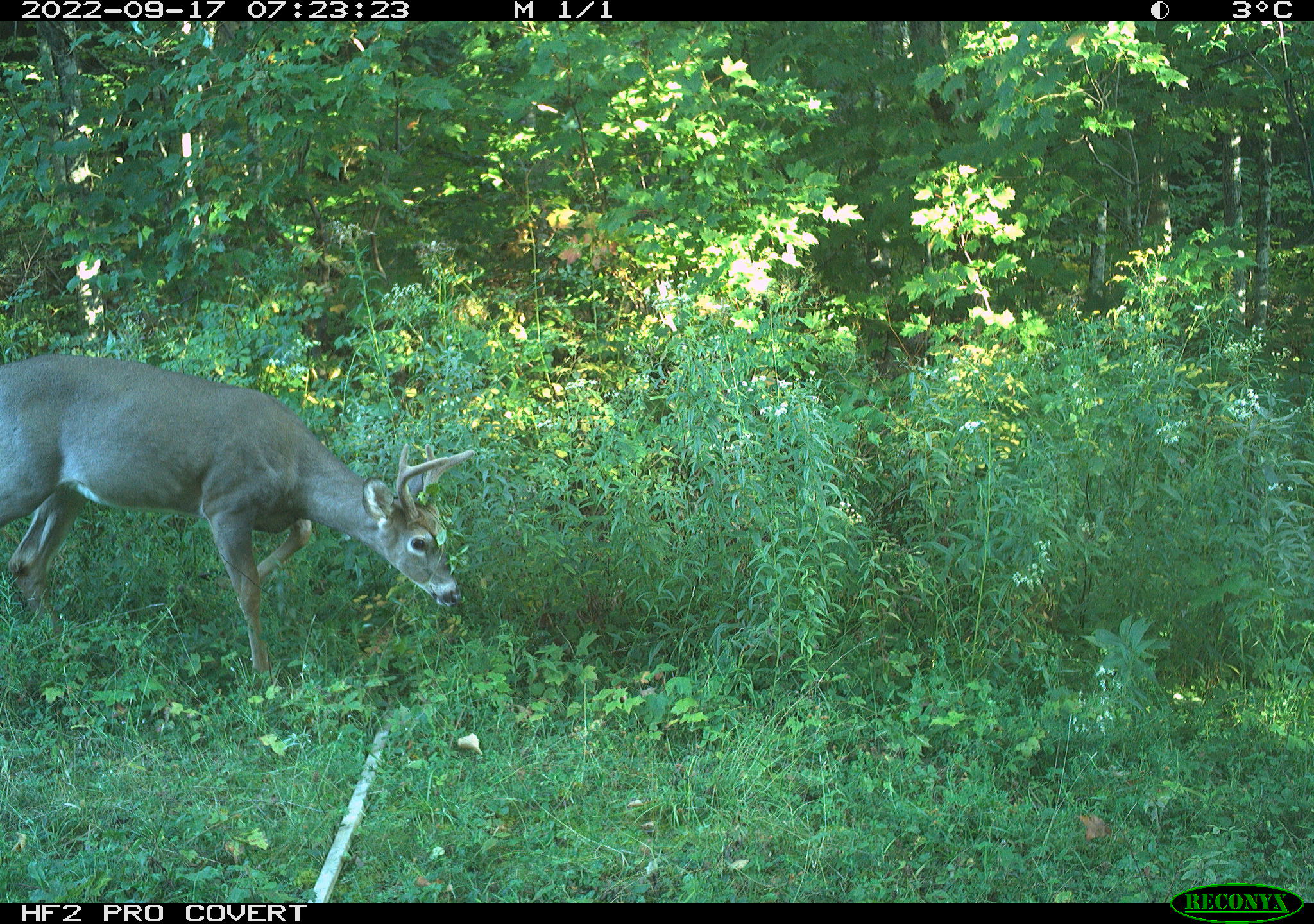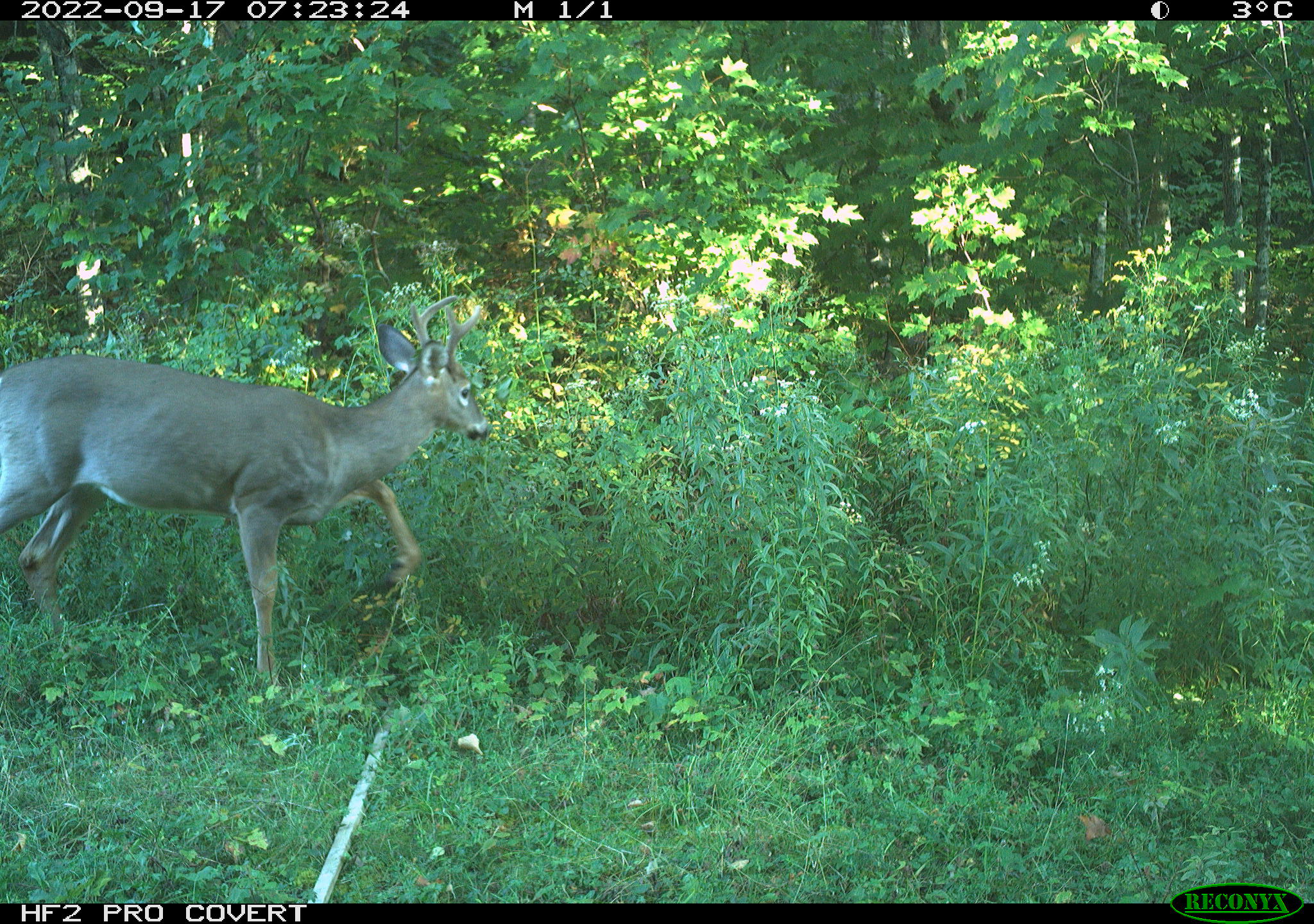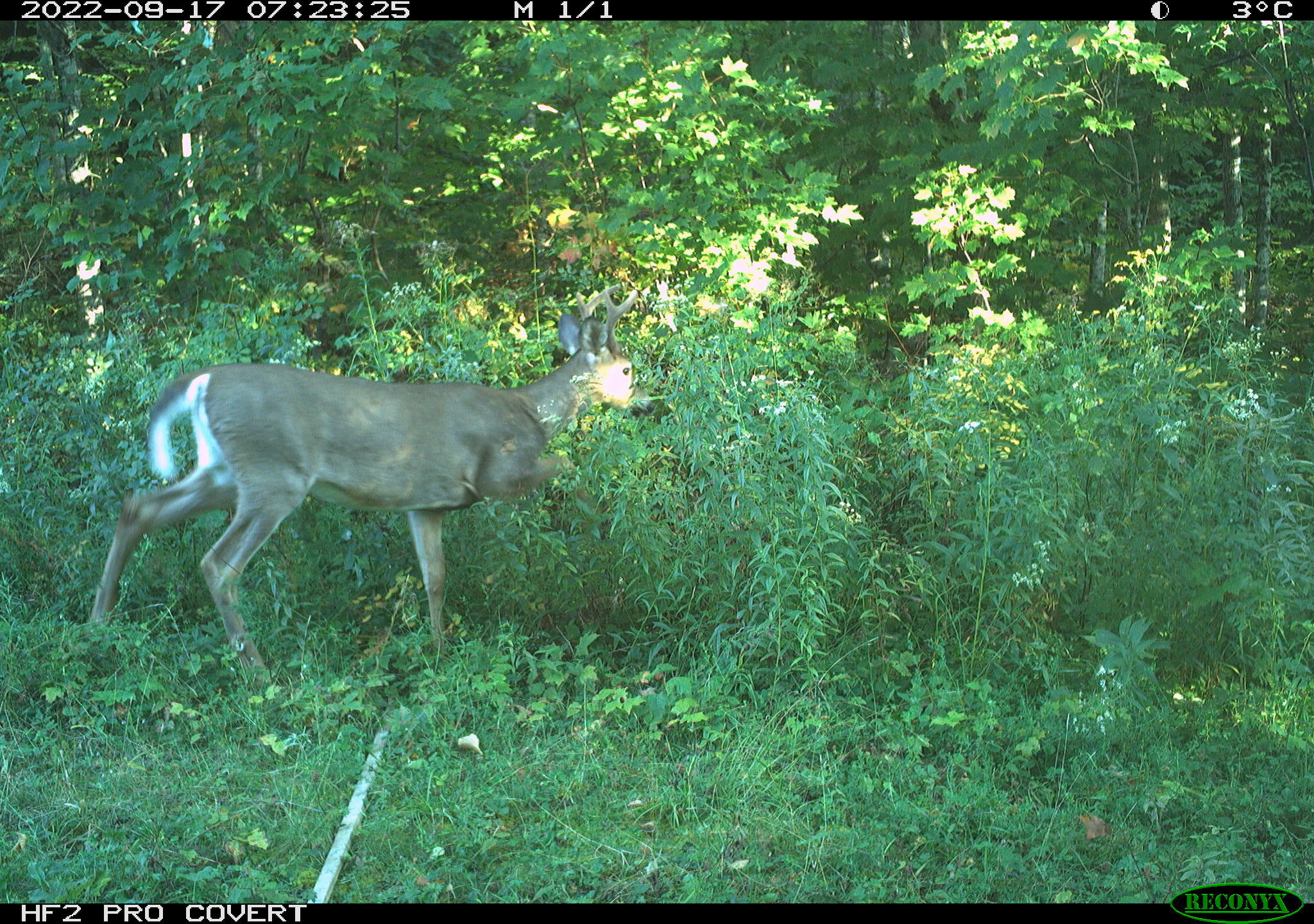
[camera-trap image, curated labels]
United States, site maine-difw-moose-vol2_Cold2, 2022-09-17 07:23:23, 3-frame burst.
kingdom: Animalia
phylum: Chordata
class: Mammalia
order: Artiodactyla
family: Cervidae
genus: Odocoileus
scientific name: Odocoileus virginianus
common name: white-tailed deer